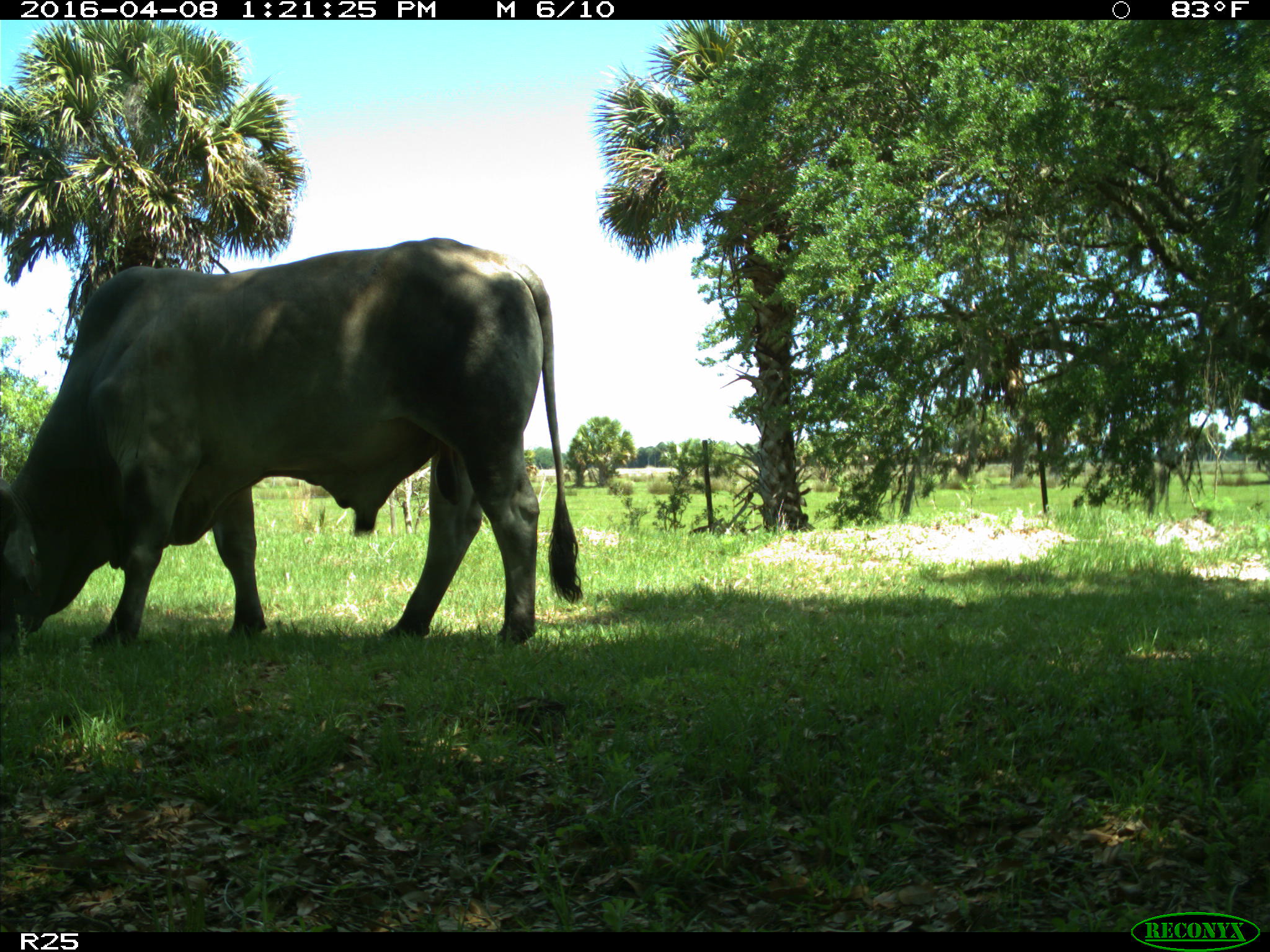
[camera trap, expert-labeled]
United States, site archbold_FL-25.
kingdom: Animalia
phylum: Chordata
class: Mammalia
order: Artiodactyla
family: Bovidae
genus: Bos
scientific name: Bos taurus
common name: domestic cow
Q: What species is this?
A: Bos taurus (domestic cow).